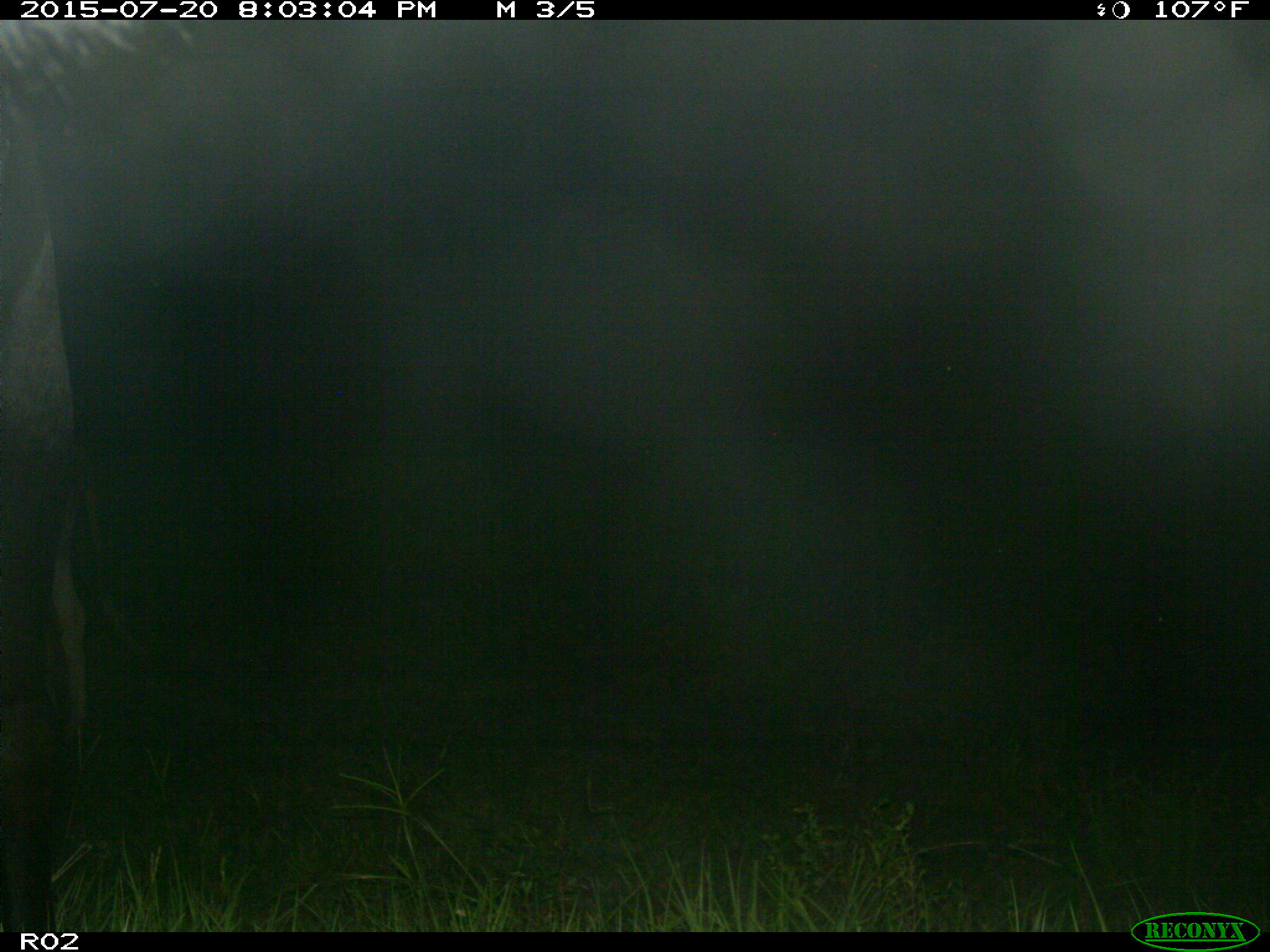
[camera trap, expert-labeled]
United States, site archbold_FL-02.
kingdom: Animalia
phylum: Chordata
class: Mammalia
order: Artiodactyla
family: Bovidae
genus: Bos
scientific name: Bos taurus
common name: domestic cow